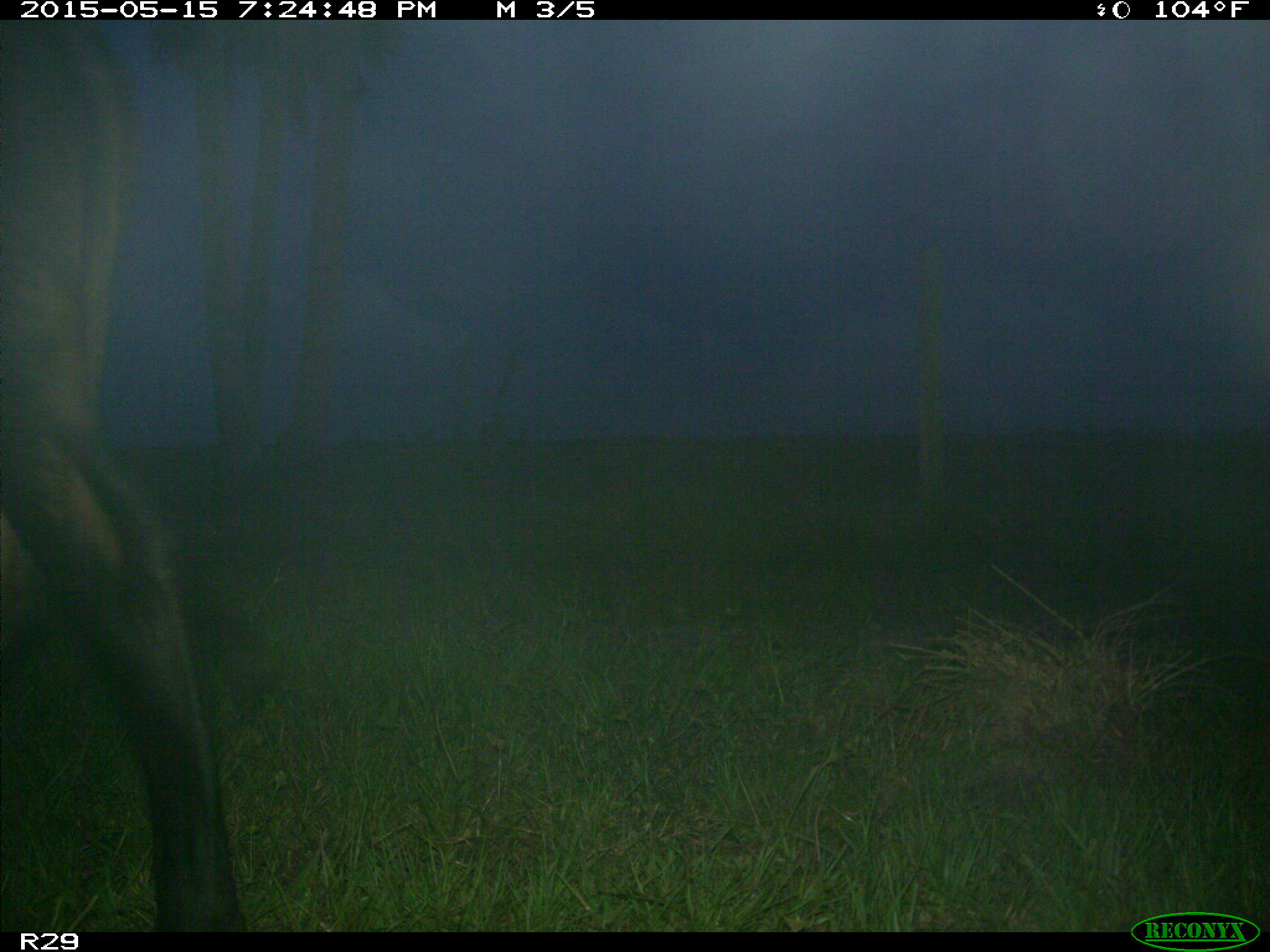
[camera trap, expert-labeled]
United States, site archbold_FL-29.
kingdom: Animalia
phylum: Chordata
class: Mammalia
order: Artiodactyla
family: Bovidae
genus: Bos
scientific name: Bos taurus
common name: domestic cow